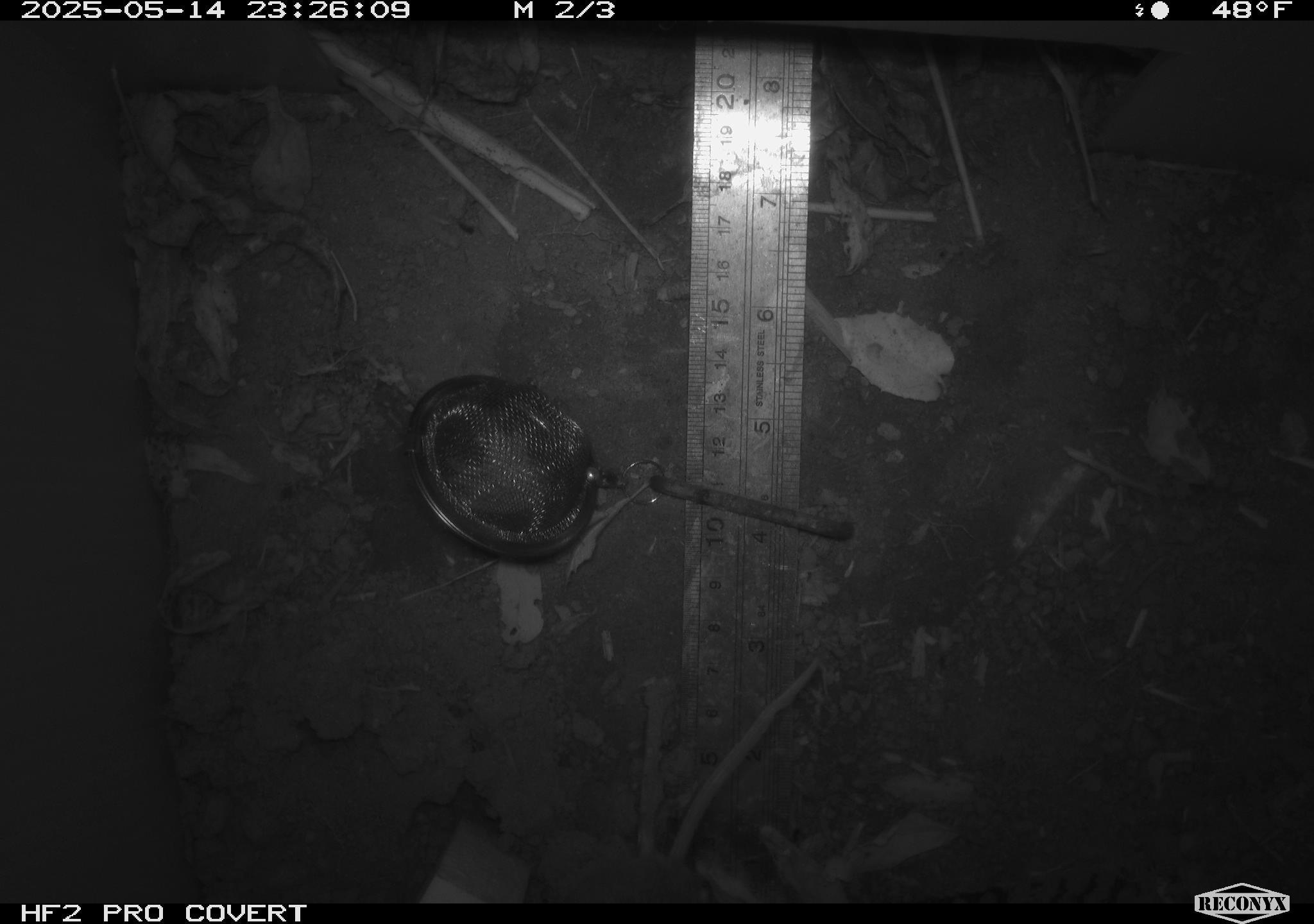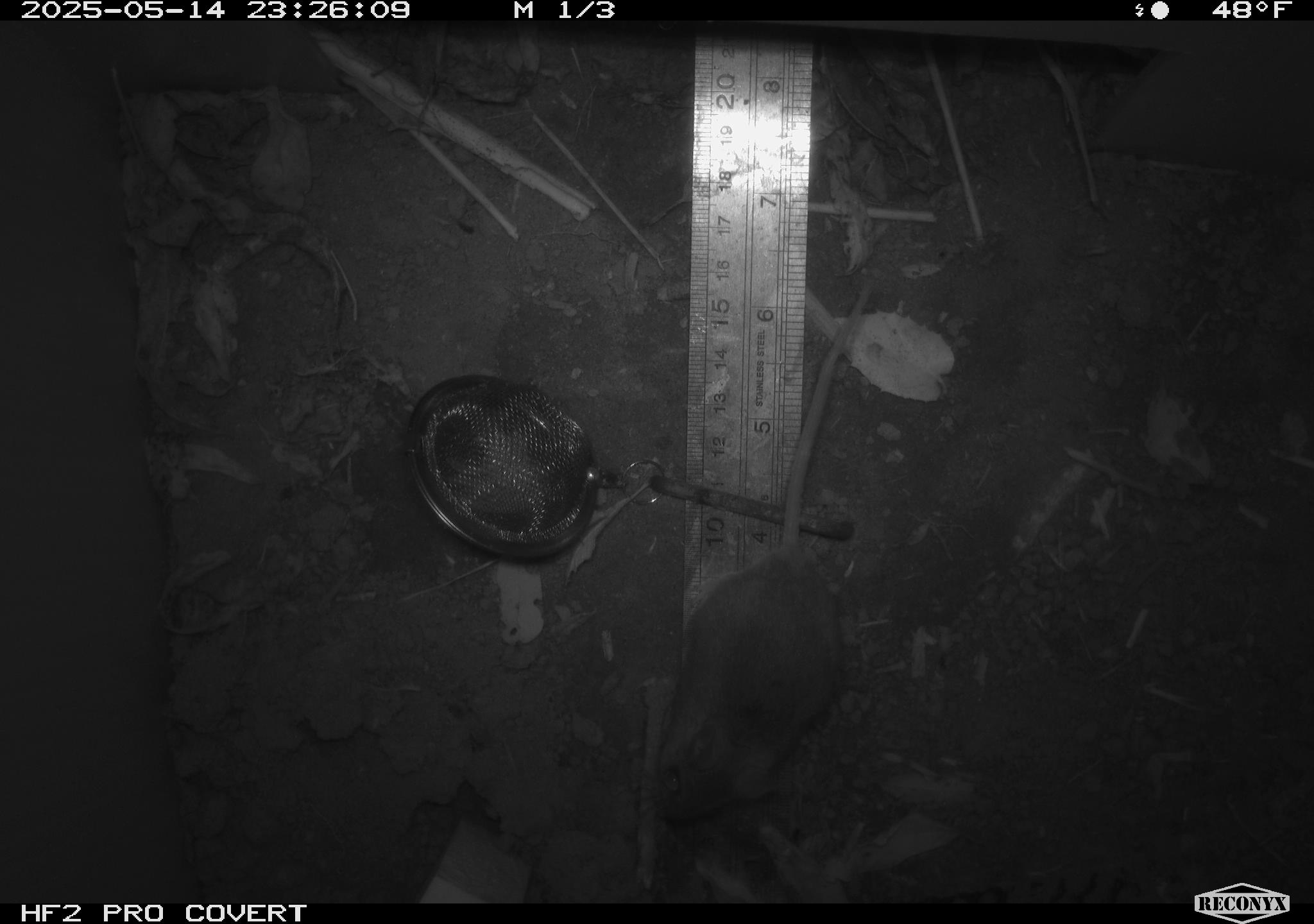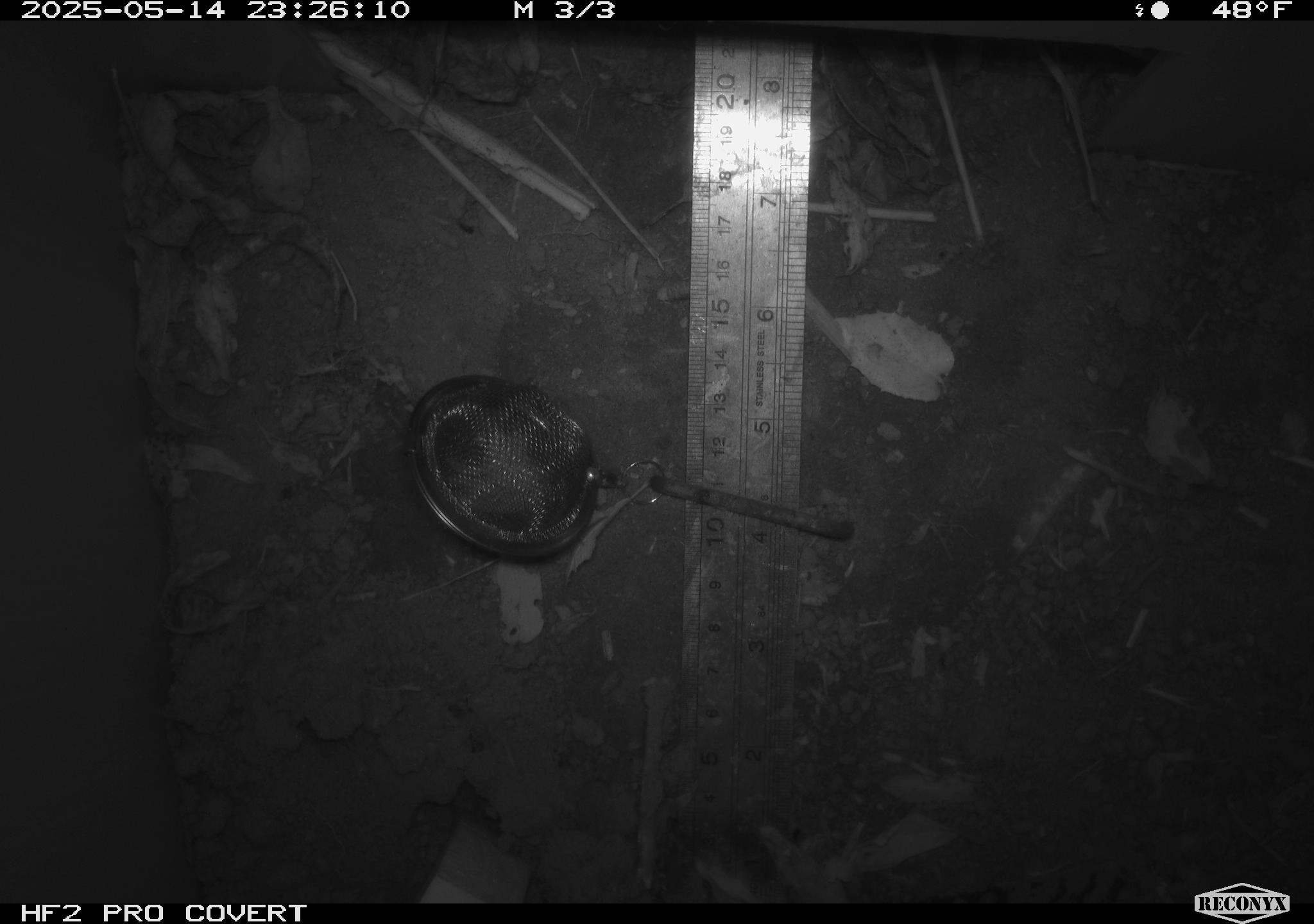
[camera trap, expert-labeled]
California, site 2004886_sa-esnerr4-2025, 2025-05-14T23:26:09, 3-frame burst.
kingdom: Animalia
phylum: Chordata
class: Mammalia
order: Rodentia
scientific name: Rodentia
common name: rodent